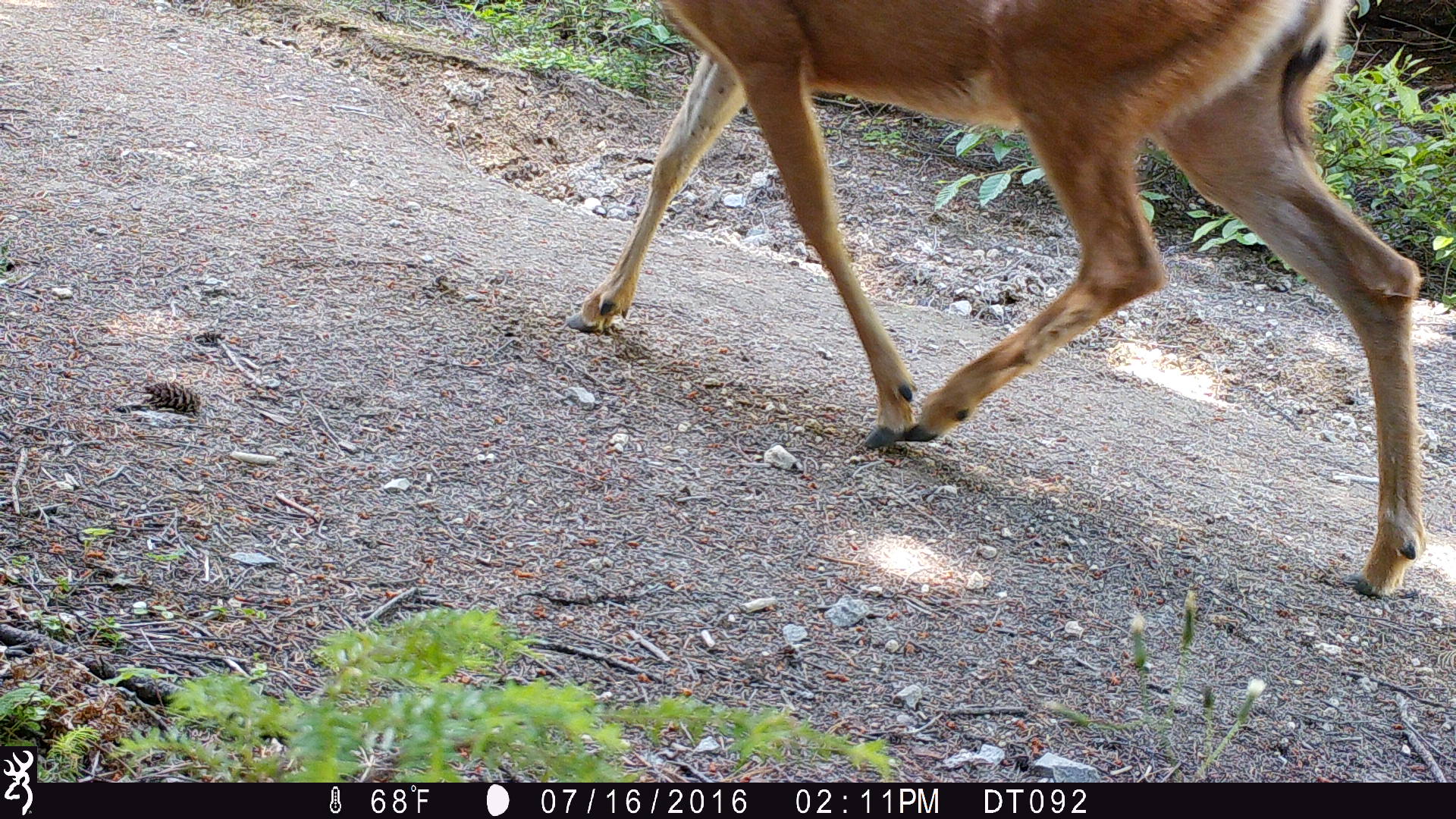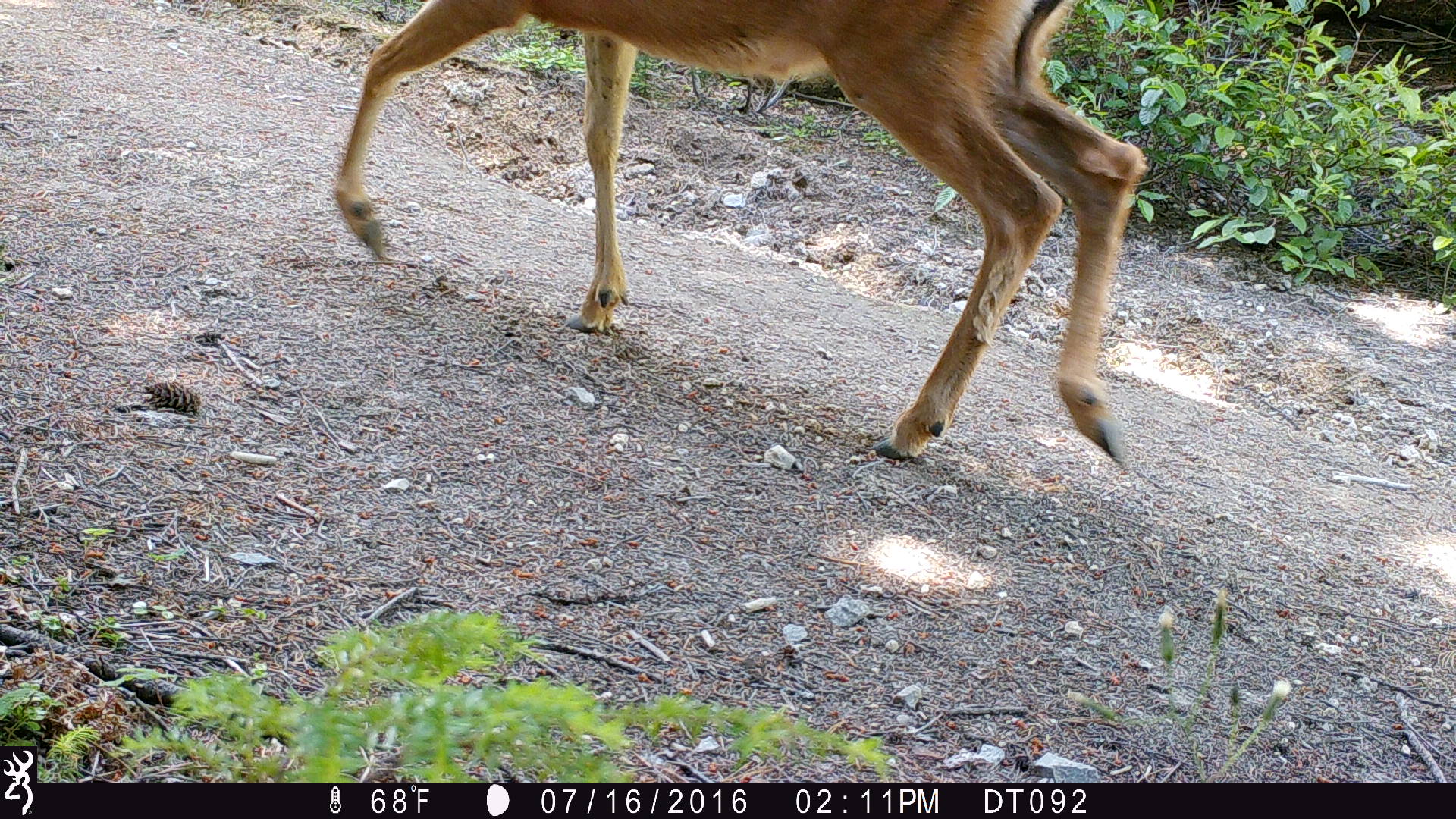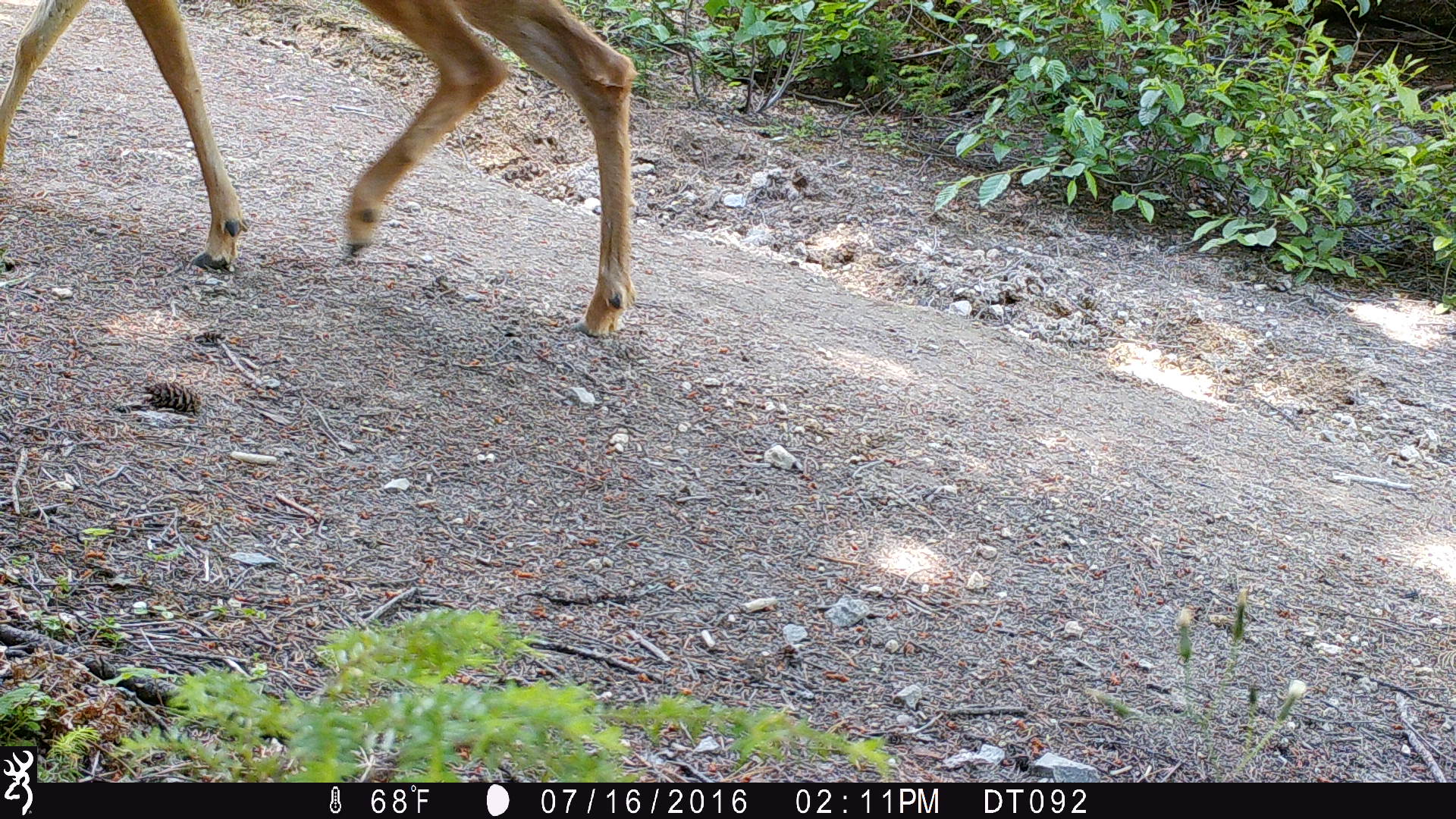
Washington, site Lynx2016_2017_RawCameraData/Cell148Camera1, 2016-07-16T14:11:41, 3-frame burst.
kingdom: Animalia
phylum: Chordata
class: Mammalia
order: Artiodactyla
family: Cervidae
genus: Odocoileus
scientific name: Odocoileus hemionus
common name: mule deer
Odocoileus hemionus (mule deer). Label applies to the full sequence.